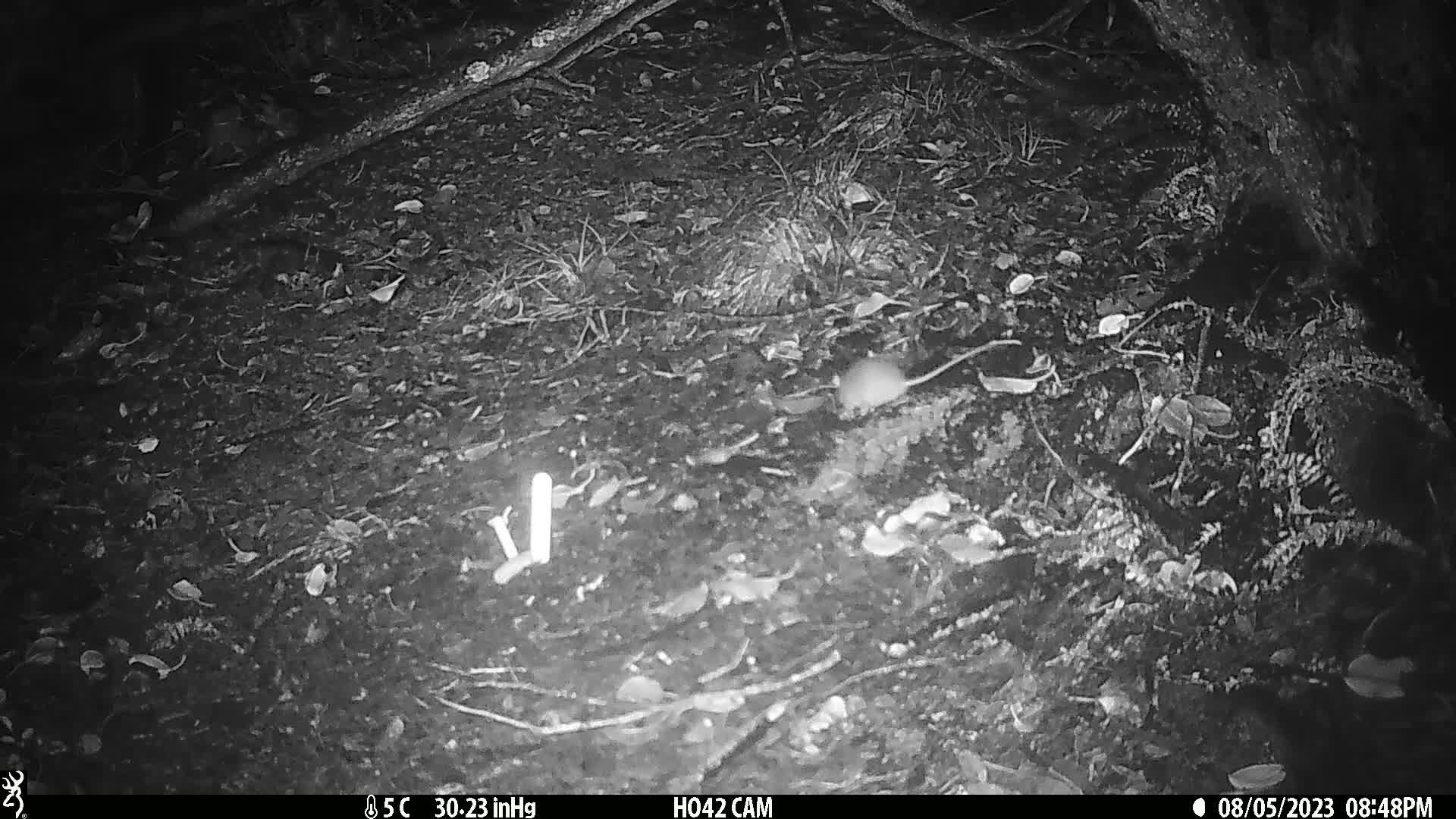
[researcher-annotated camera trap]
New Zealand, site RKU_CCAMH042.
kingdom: Animalia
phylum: Chordata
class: Mammalia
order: Rodentia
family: Muridae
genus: Rattus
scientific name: Rattus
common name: rat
Rat (Rattus).